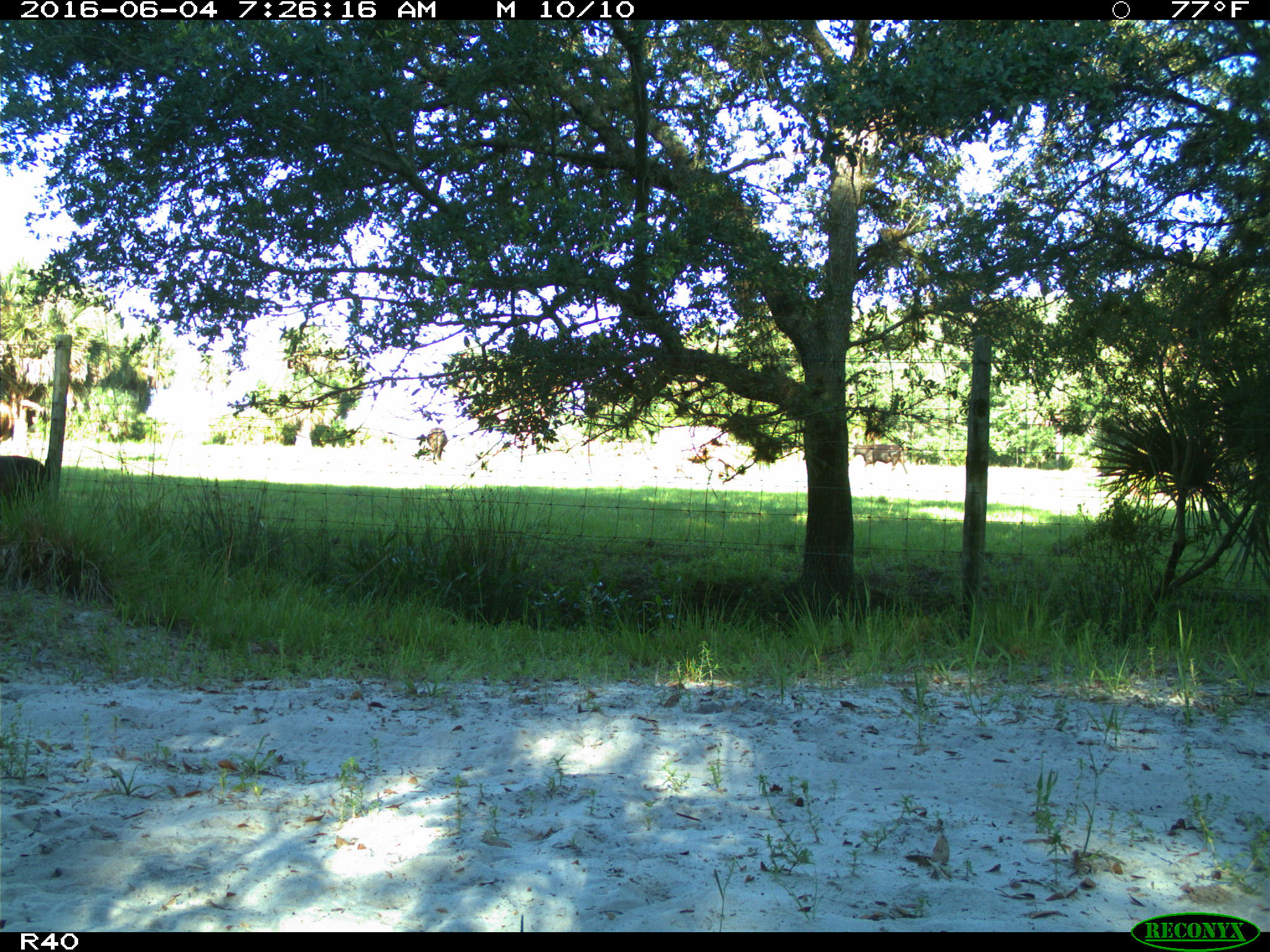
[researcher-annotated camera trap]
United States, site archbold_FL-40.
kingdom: Animalia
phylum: Chordata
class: Mammalia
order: Artiodactyla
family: Bovidae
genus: Bos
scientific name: Bos taurus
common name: domestic cow